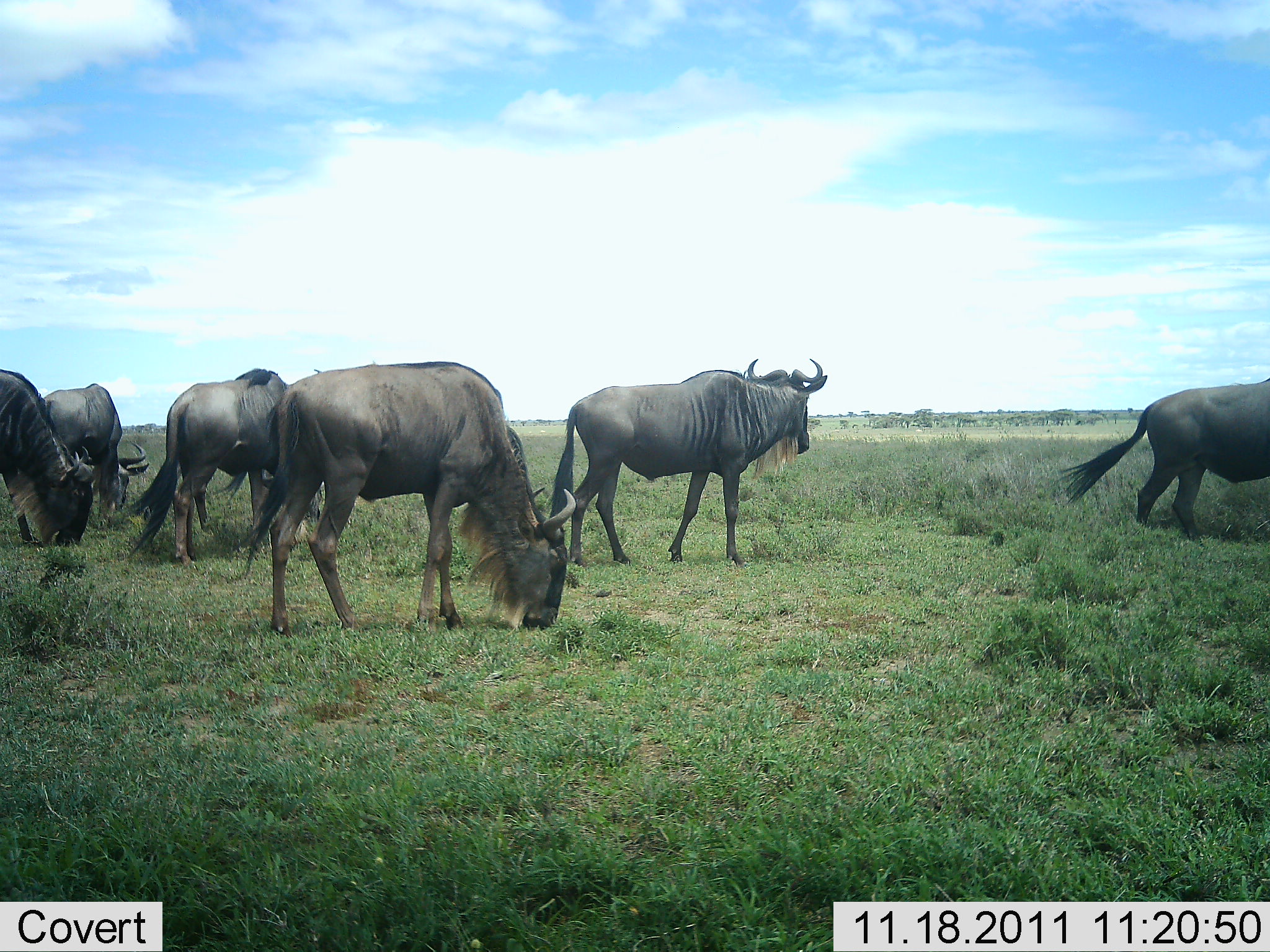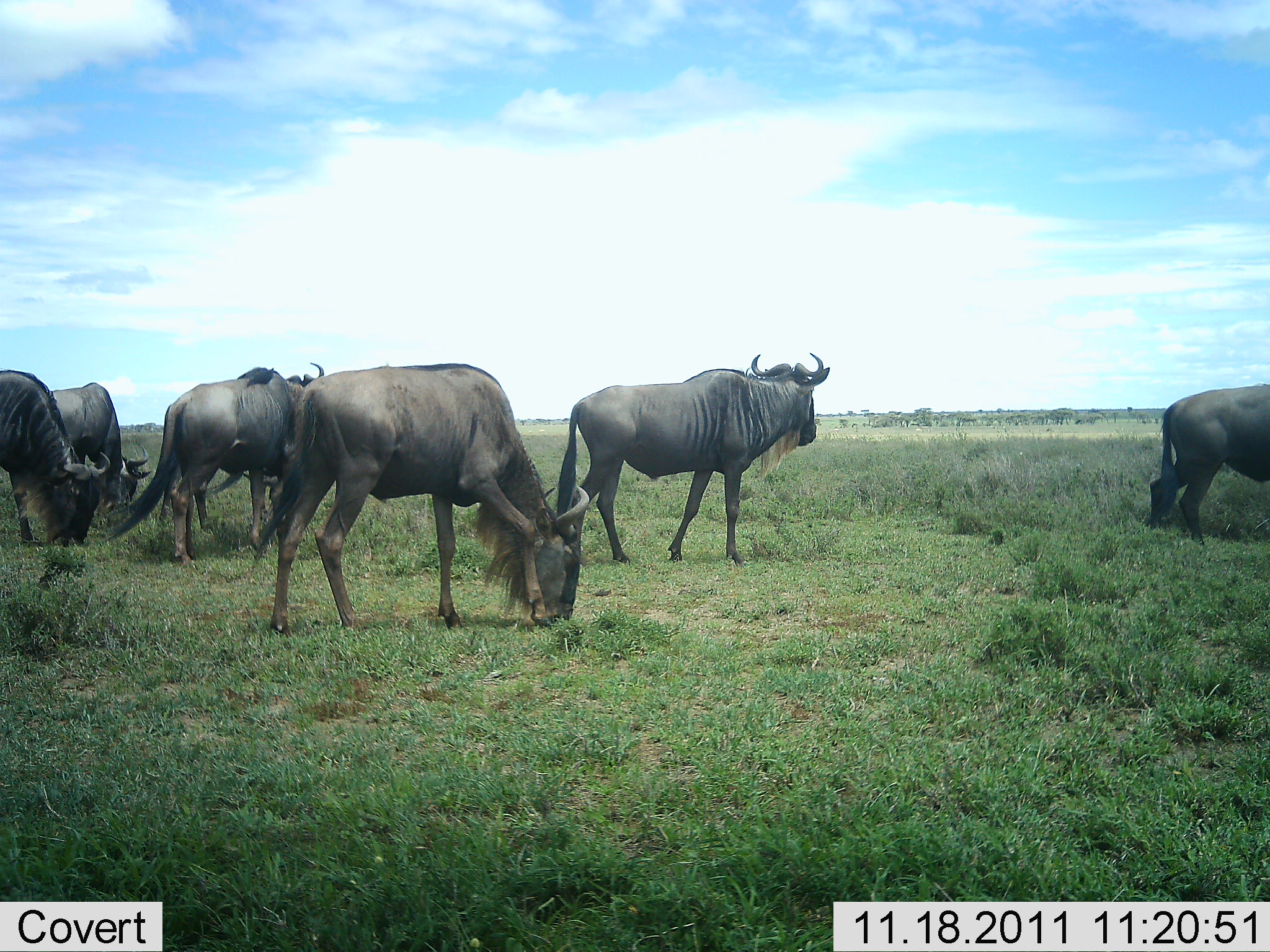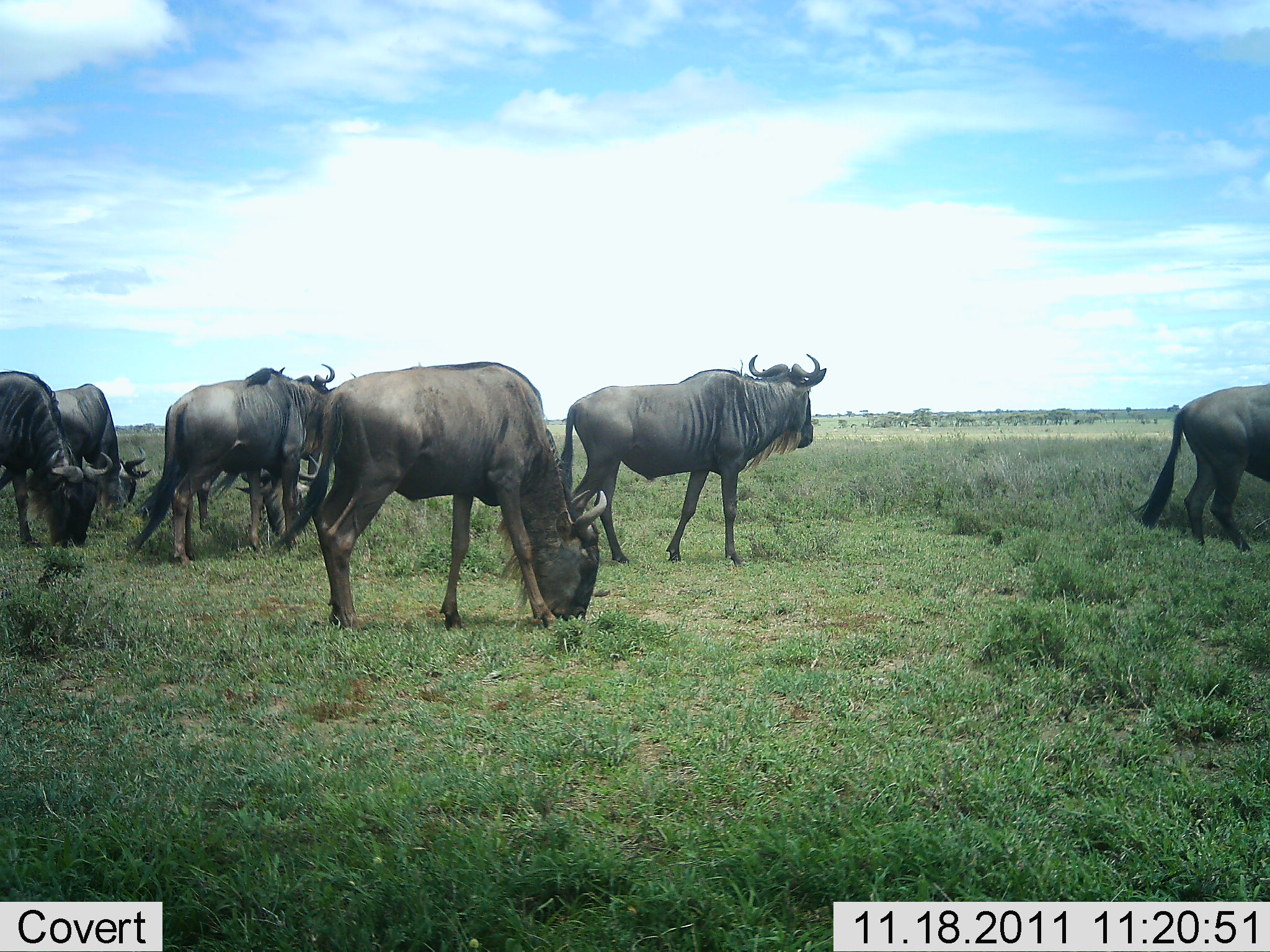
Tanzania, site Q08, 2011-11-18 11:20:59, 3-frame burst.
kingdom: Animalia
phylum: Chordata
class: Mammalia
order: Artiodactyla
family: Bovidae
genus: Connochaetes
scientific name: Connochaetes taurinus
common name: blue wildebeest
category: wildebeest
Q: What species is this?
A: Wildebeest (blue wildebeest) (Connochaetes taurinus).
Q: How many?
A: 6.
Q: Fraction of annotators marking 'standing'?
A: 44%.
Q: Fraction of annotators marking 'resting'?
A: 0%.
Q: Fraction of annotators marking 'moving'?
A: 39%.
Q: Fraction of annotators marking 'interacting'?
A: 6%.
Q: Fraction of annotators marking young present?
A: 6%.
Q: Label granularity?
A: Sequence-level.